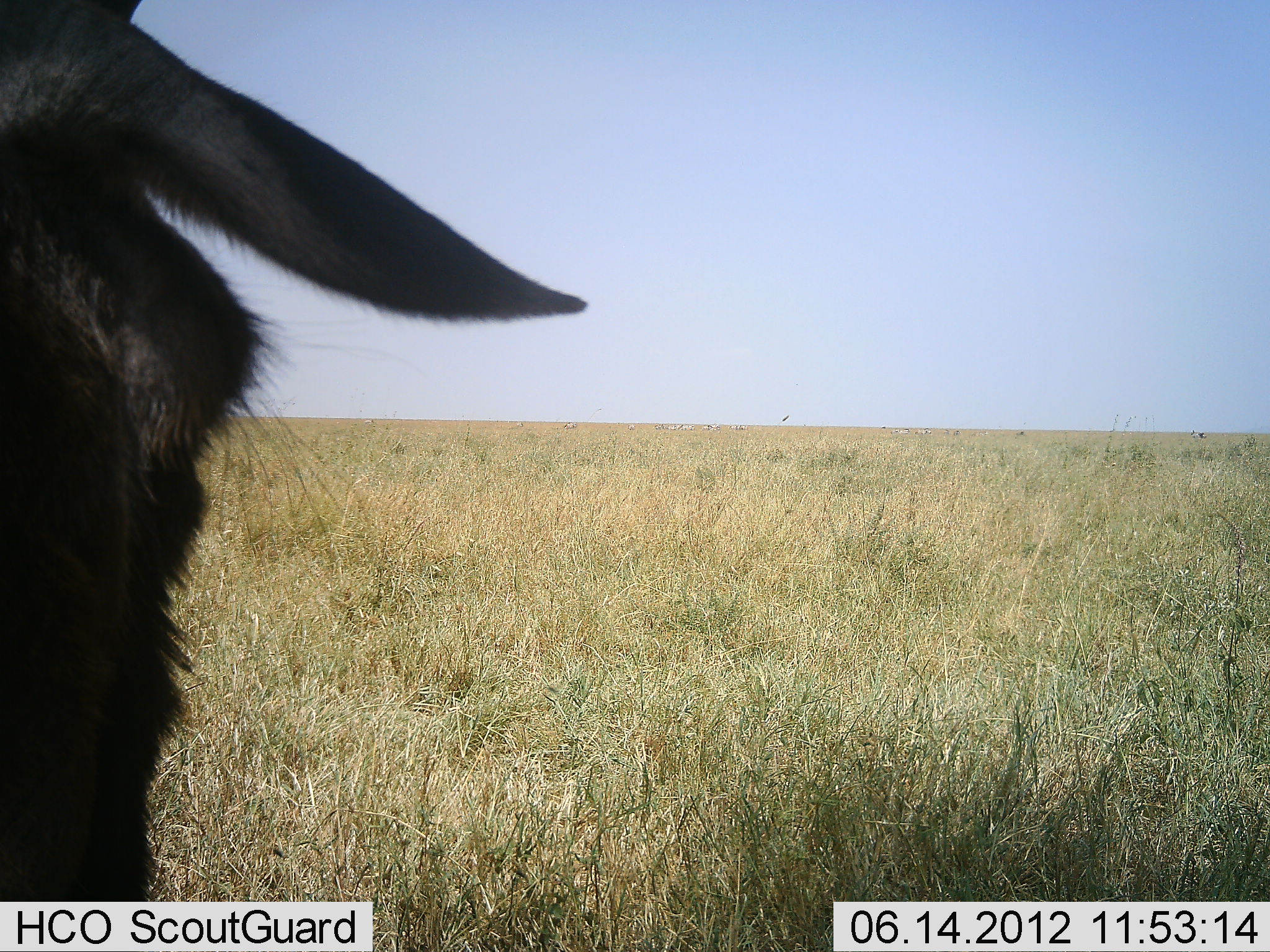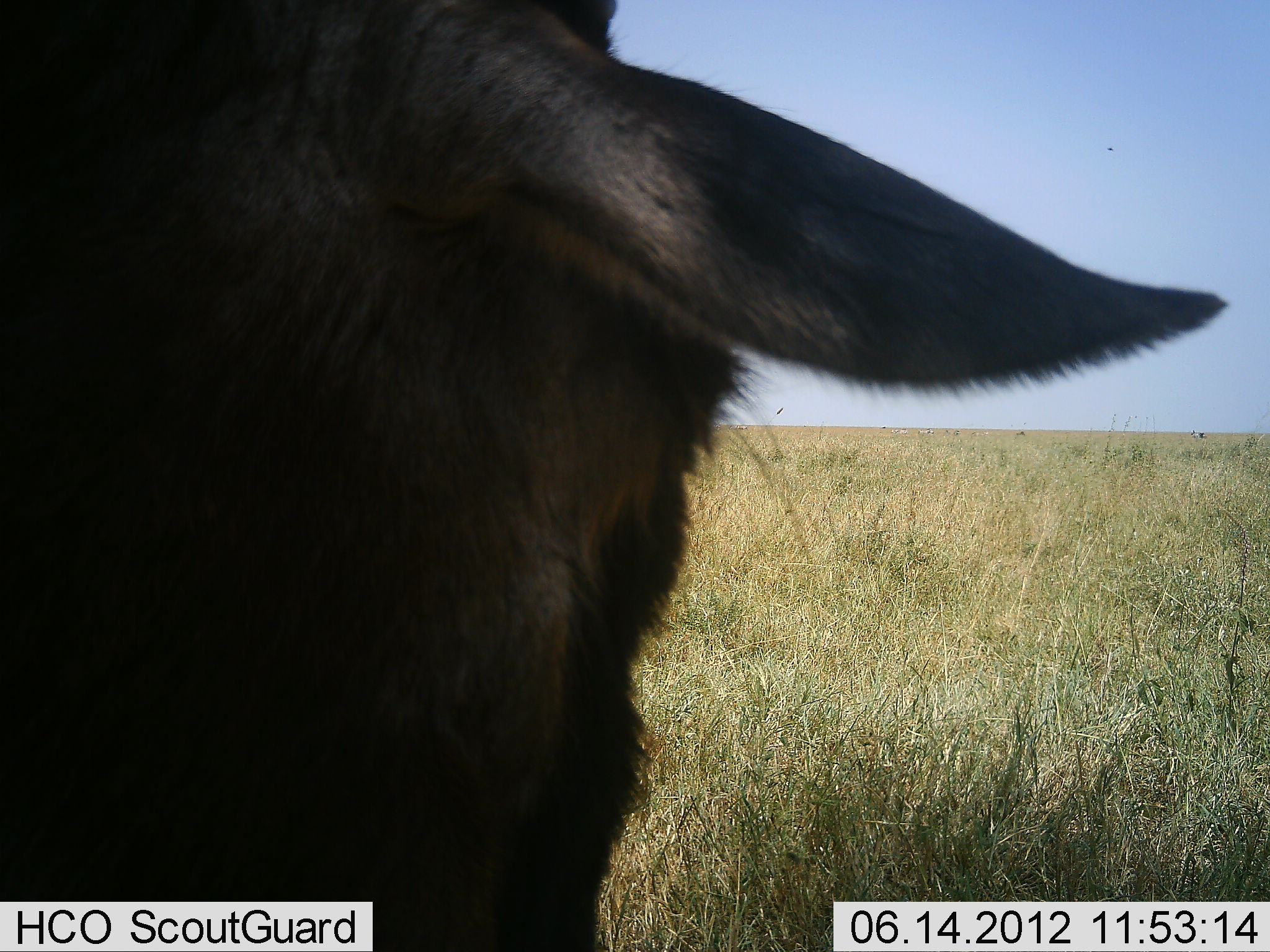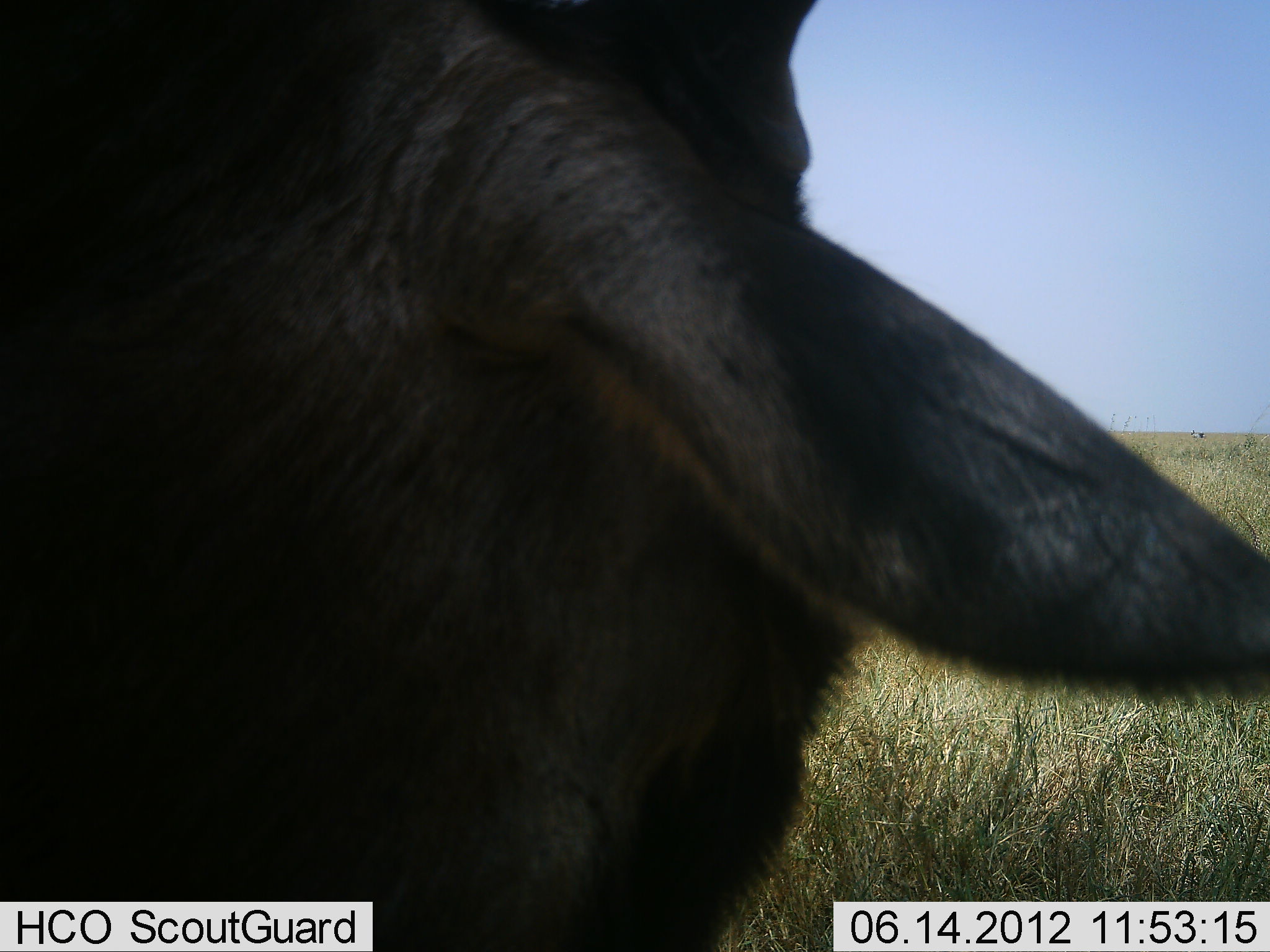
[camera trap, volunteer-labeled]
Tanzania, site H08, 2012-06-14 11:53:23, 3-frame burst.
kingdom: Animalia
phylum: Chordata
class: Mammalia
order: Artiodactyla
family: Bovidae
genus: Connochaetes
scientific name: Connochaetes taurinus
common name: blue wildebeest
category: wildebeest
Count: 1.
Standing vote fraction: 50%.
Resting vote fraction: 10%.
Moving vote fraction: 30%.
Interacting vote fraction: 0%.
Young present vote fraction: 0%.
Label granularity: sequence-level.